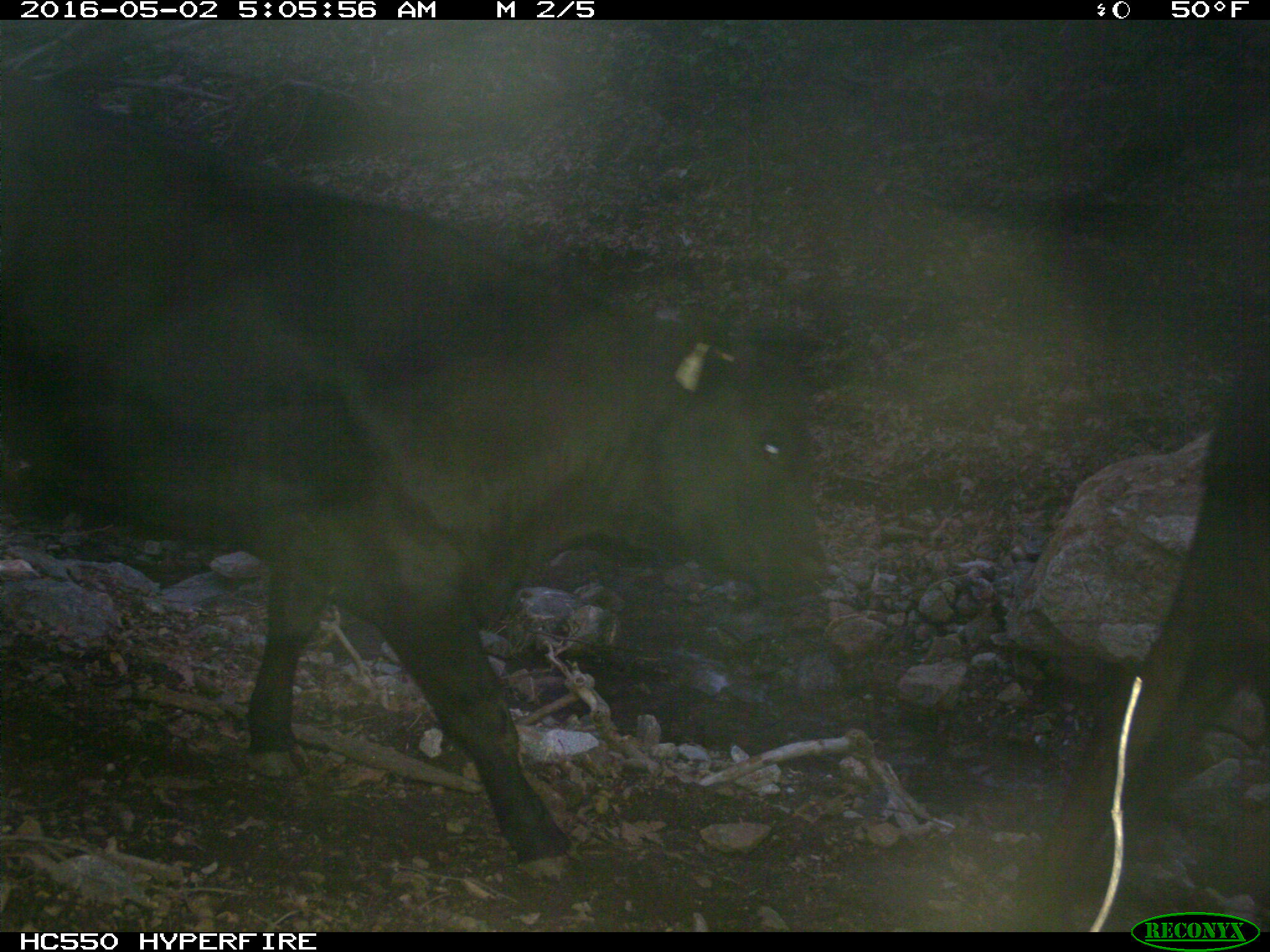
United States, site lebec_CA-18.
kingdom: Animalia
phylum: Chordata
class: Mammalia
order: Artiodactyla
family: Bovidae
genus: Bos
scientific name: Bos taurus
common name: domestic cow